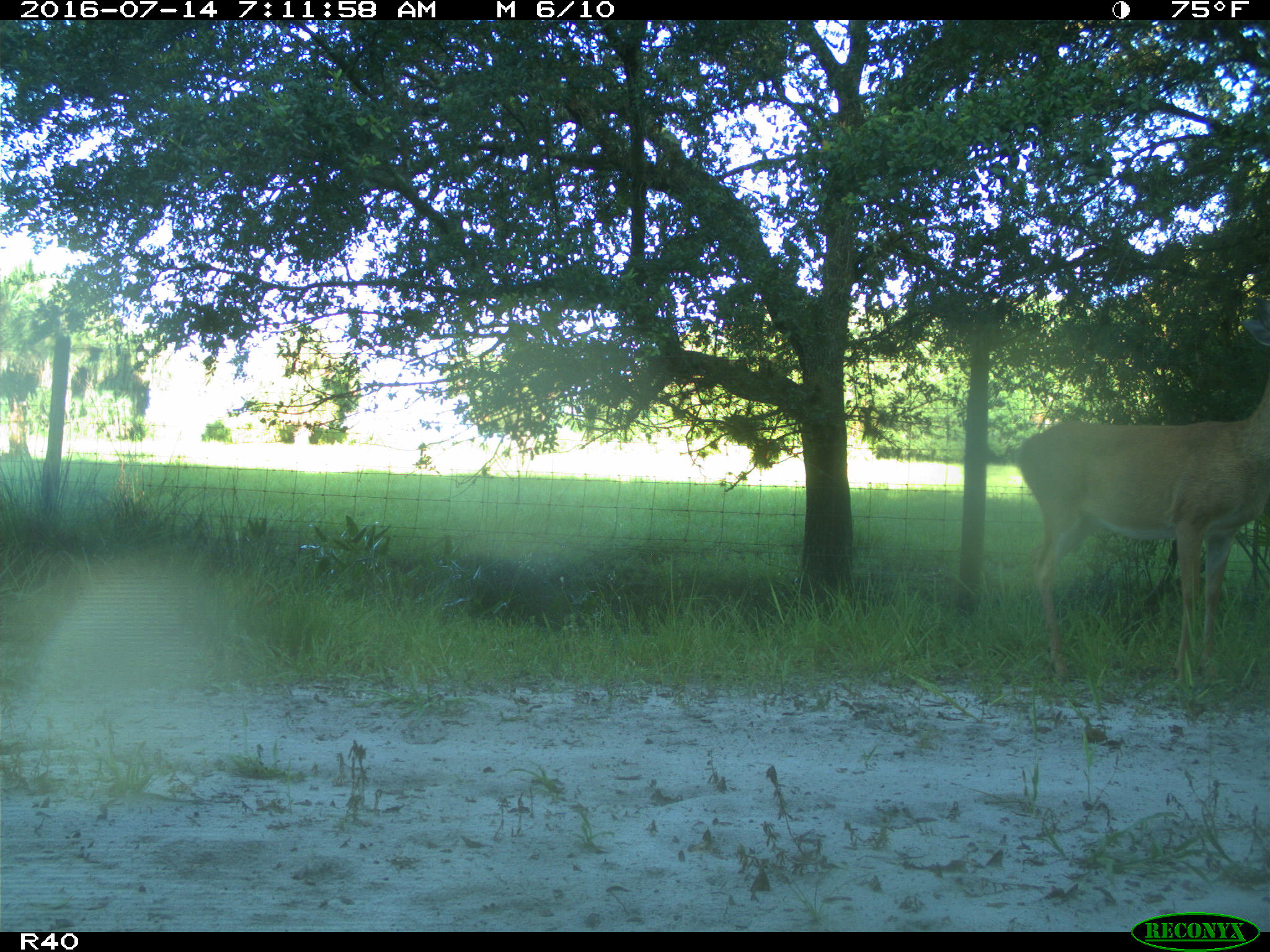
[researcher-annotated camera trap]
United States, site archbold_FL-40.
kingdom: Animalia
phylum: Chordata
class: Mammalia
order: Artiodactyla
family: Cervidae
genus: Odocoileus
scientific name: Odocoileus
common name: deer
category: unidentified deer